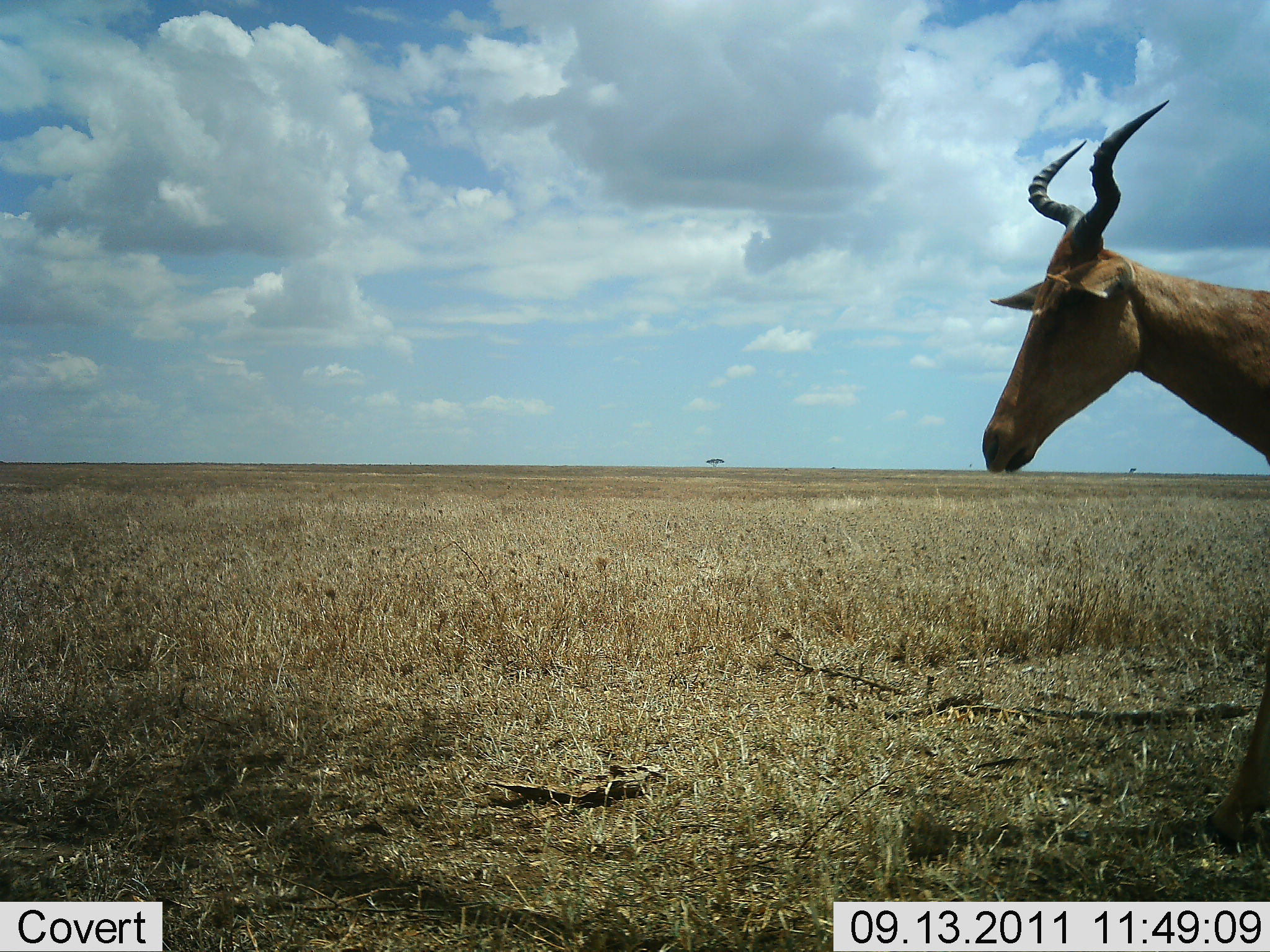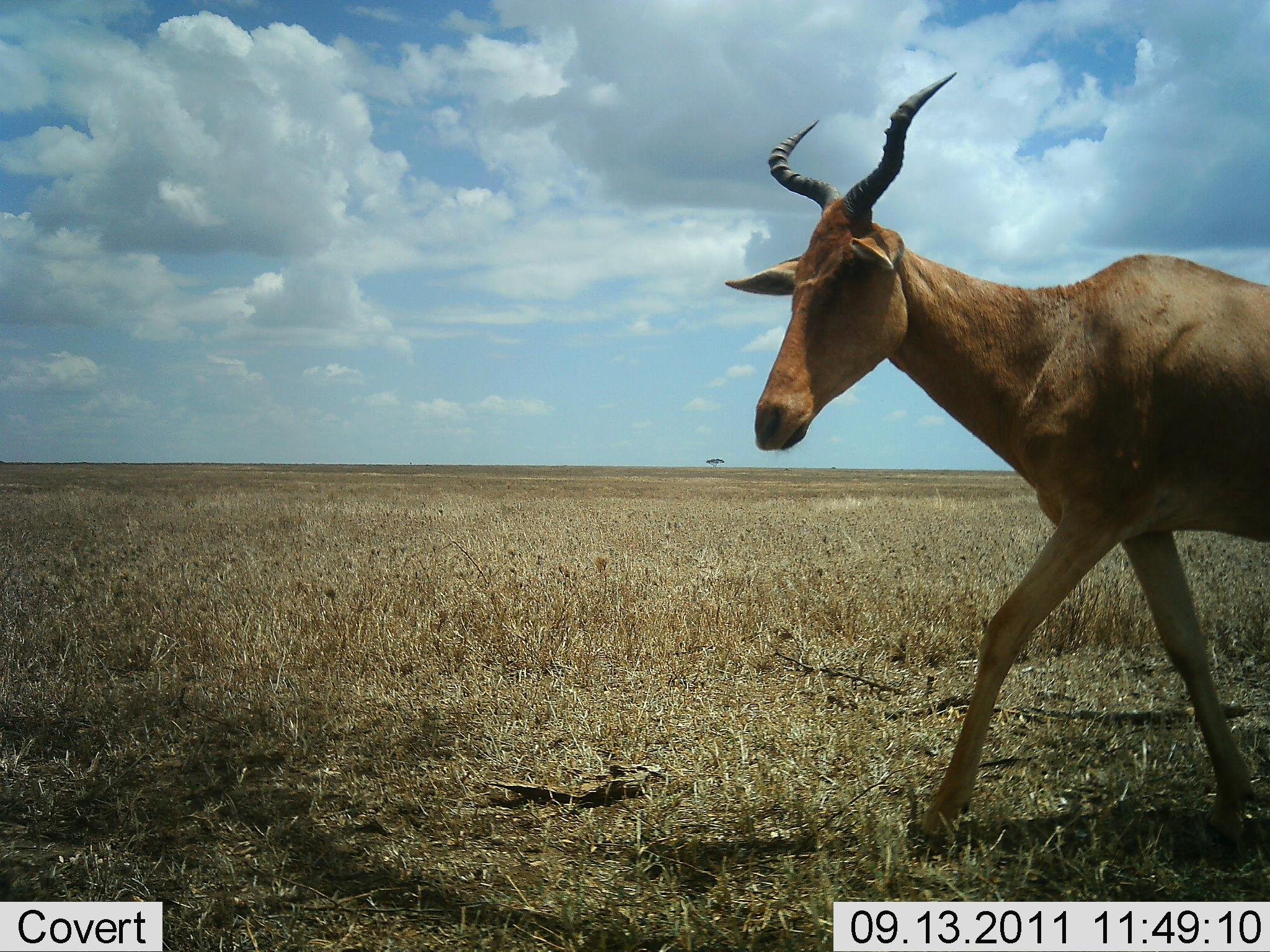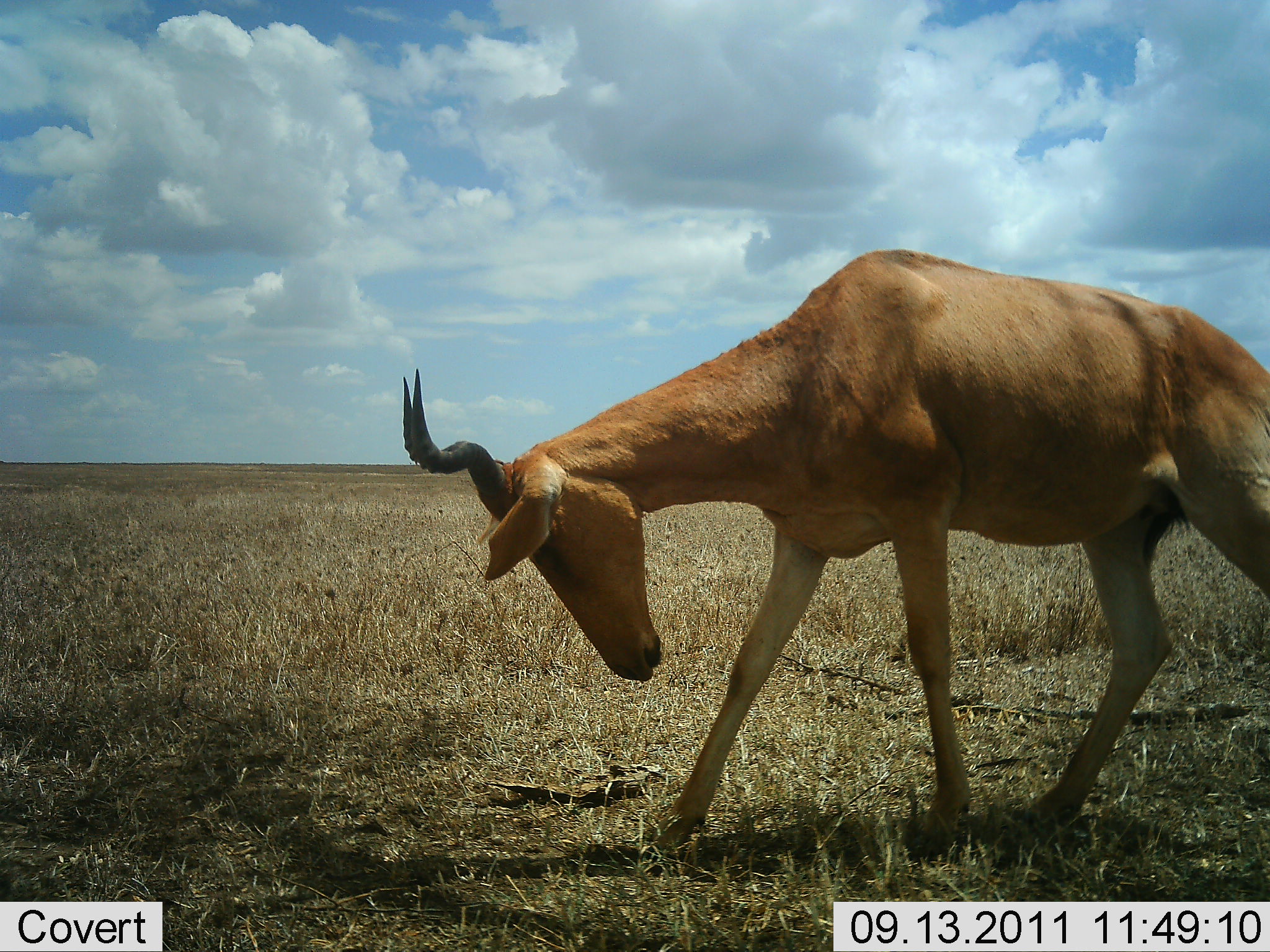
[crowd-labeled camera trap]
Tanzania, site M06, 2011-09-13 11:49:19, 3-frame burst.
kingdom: Animalia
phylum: Chordata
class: Mammalia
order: Artiodactyla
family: Bovidae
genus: Alcelaphus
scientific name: Alcelaphus buselaphus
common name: hartebeest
Hartebeest (Alcelaphus buselaphus), count 1. Behavior (volunteer vote fractions): standing 8%, resting 0%, moving 92%, interacting 0%. Young present (vote fraction): 0%. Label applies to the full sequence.